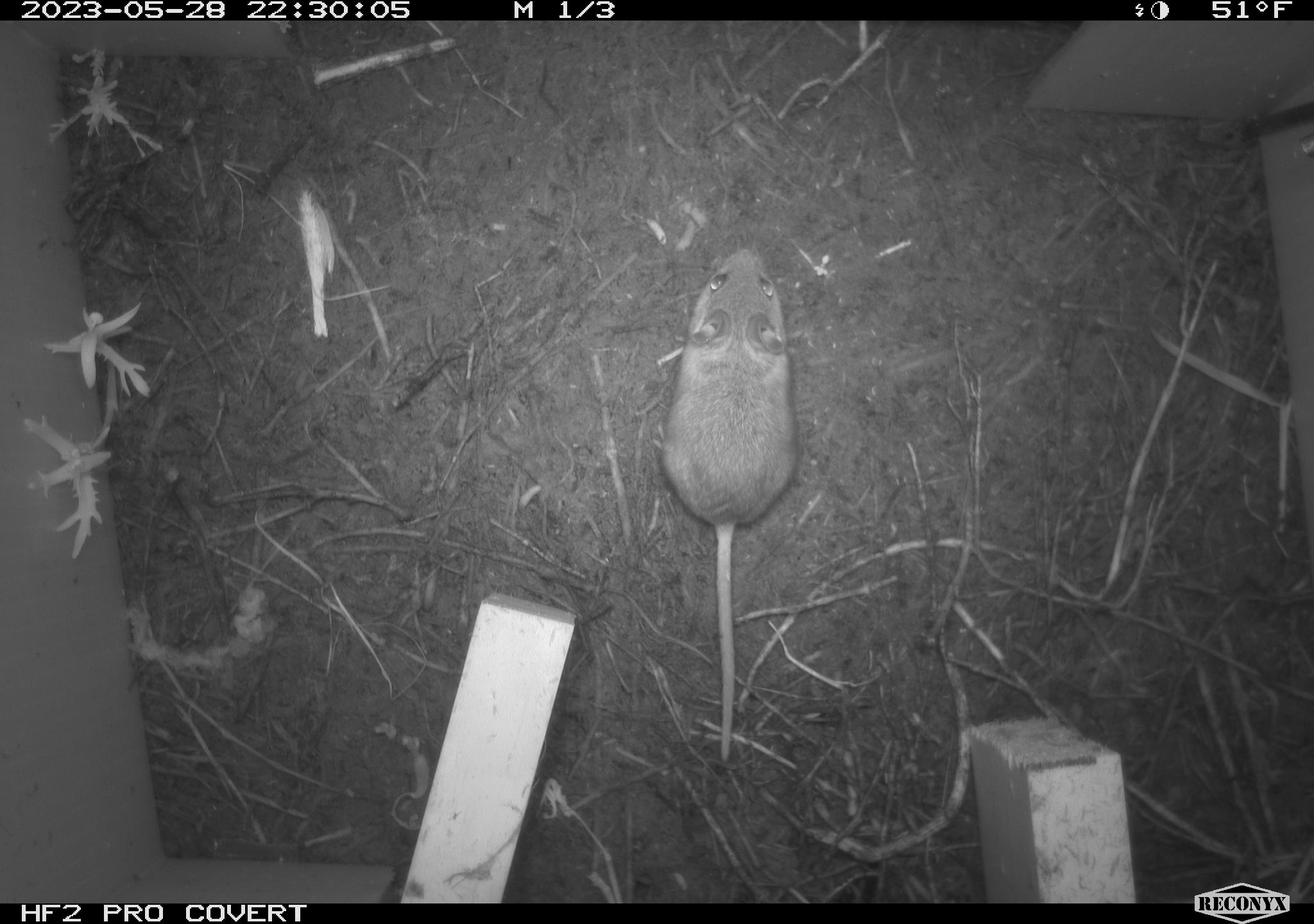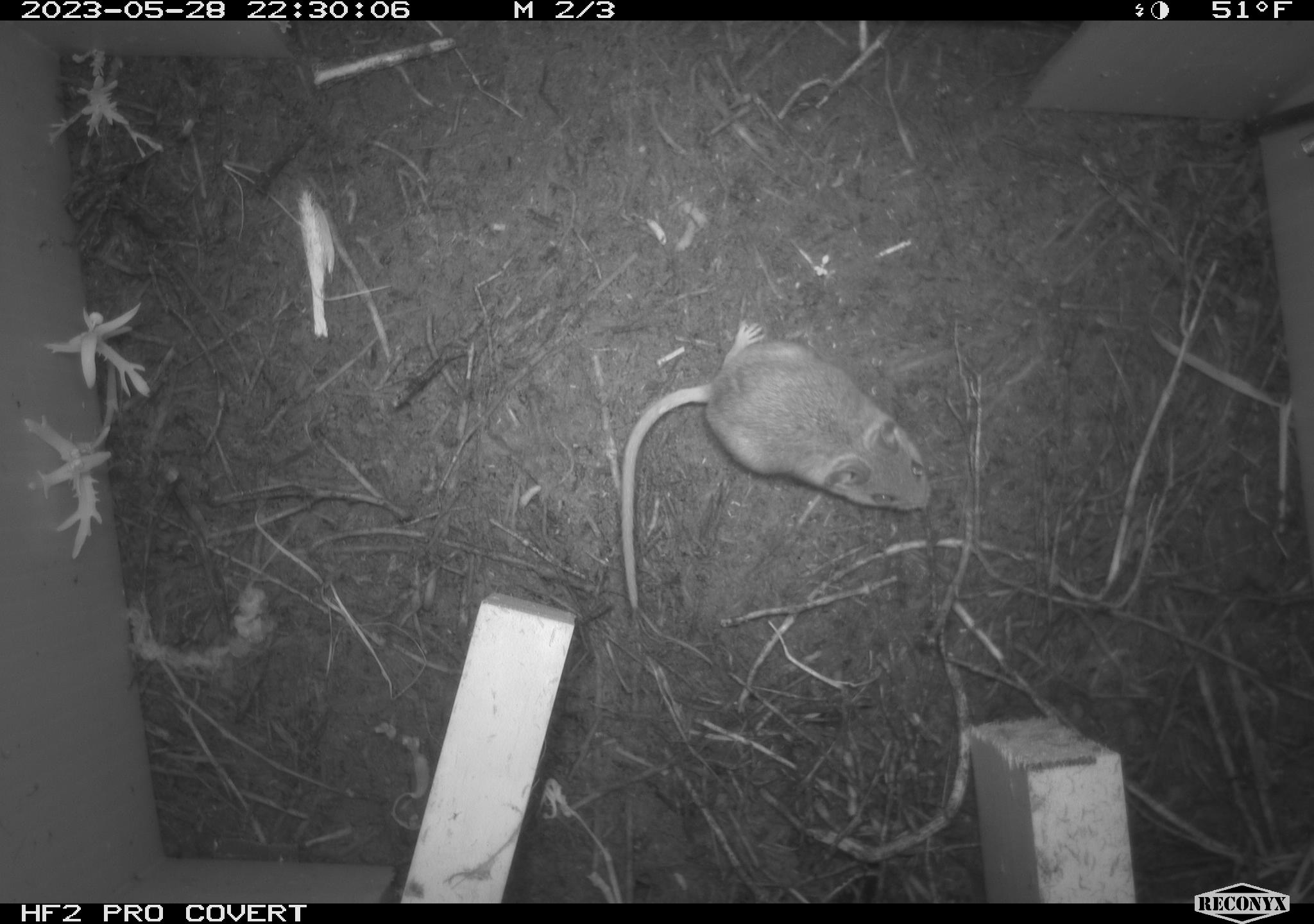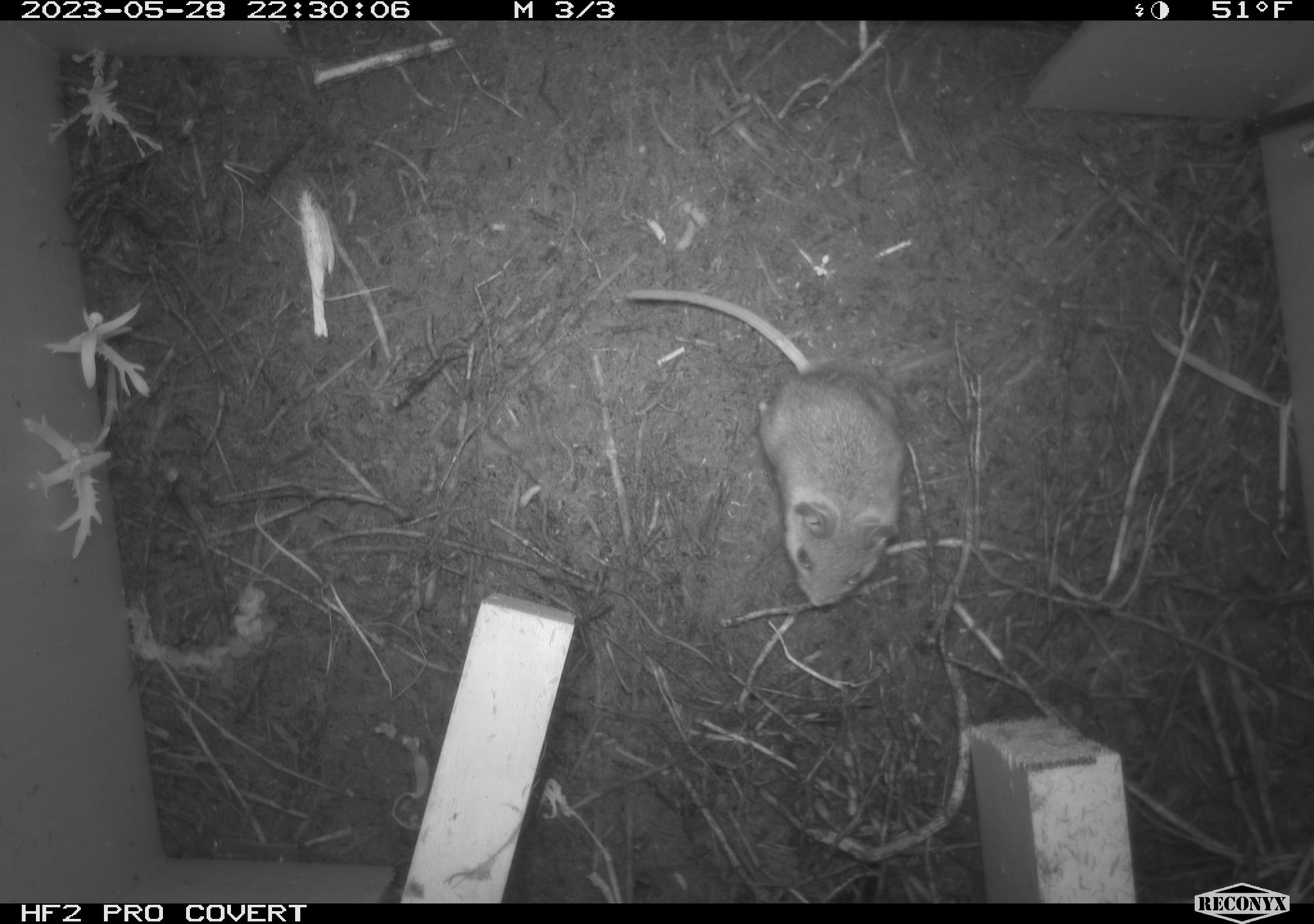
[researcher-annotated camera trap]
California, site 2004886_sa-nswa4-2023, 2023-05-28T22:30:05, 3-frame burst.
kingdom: Animalia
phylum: Chordata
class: Mammalia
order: Rodentia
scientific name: Rodentia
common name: mouse species